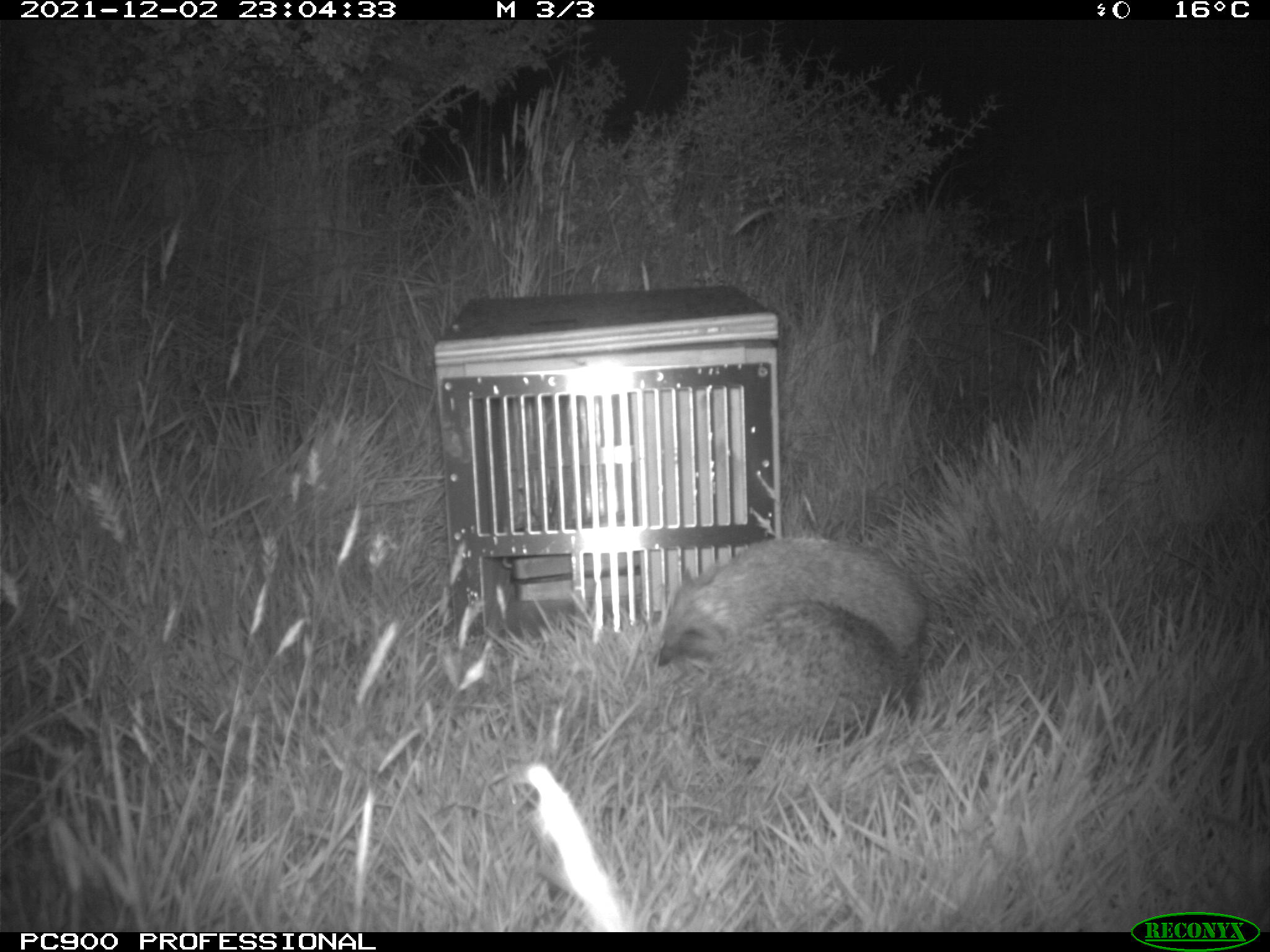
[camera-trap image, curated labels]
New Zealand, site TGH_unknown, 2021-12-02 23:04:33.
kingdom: Animalia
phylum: Chordata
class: Mammalia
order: Eulipotyphla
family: Erinaceidae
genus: Erinaceus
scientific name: Erinaceus europaeus europaeus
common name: european hedgehog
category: hedgehog